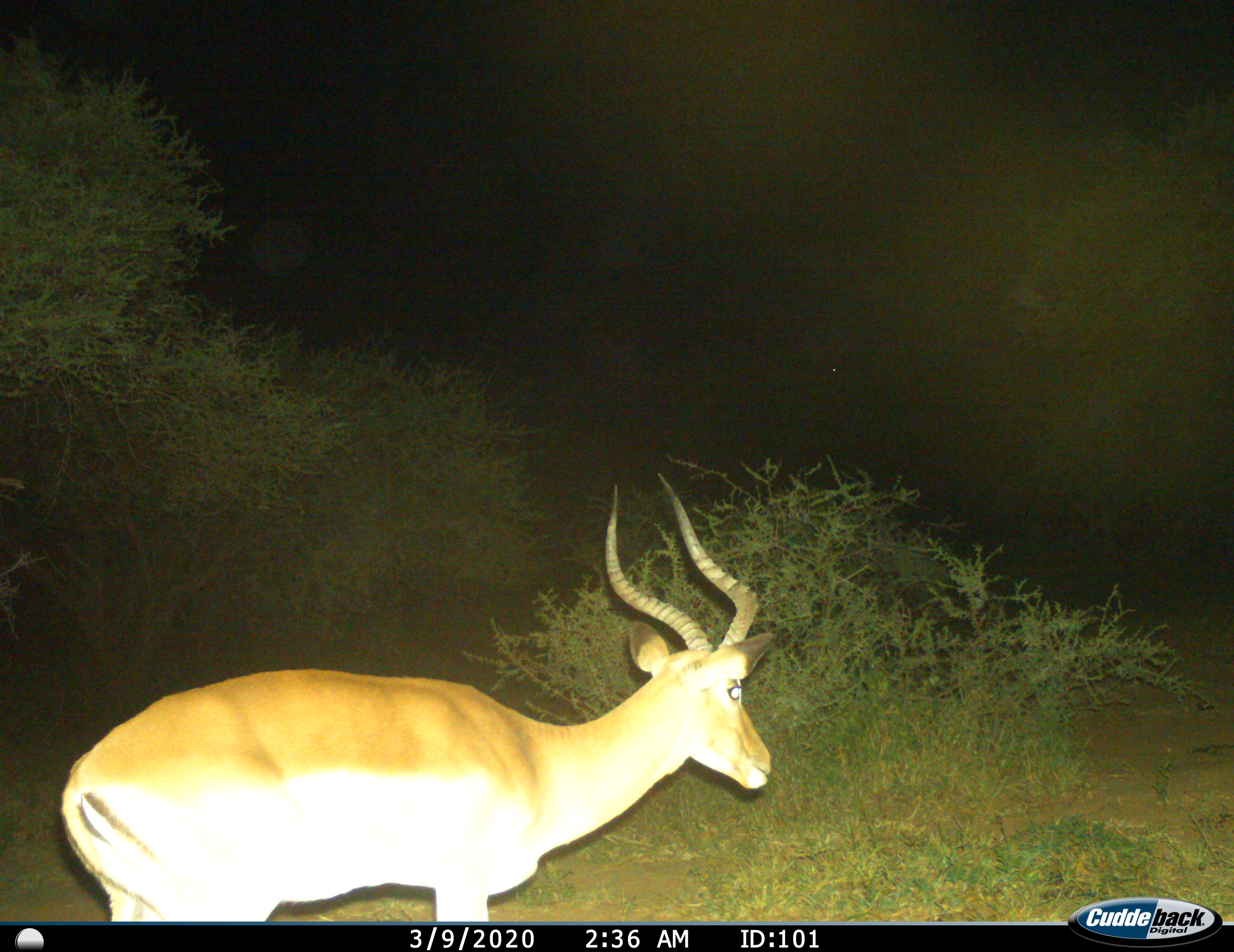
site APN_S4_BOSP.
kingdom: Animalia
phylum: Chordata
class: Mammalia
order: Artiodactyla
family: Bovidae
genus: Aepyceros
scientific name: Aepyceros melampus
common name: impala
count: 1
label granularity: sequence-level